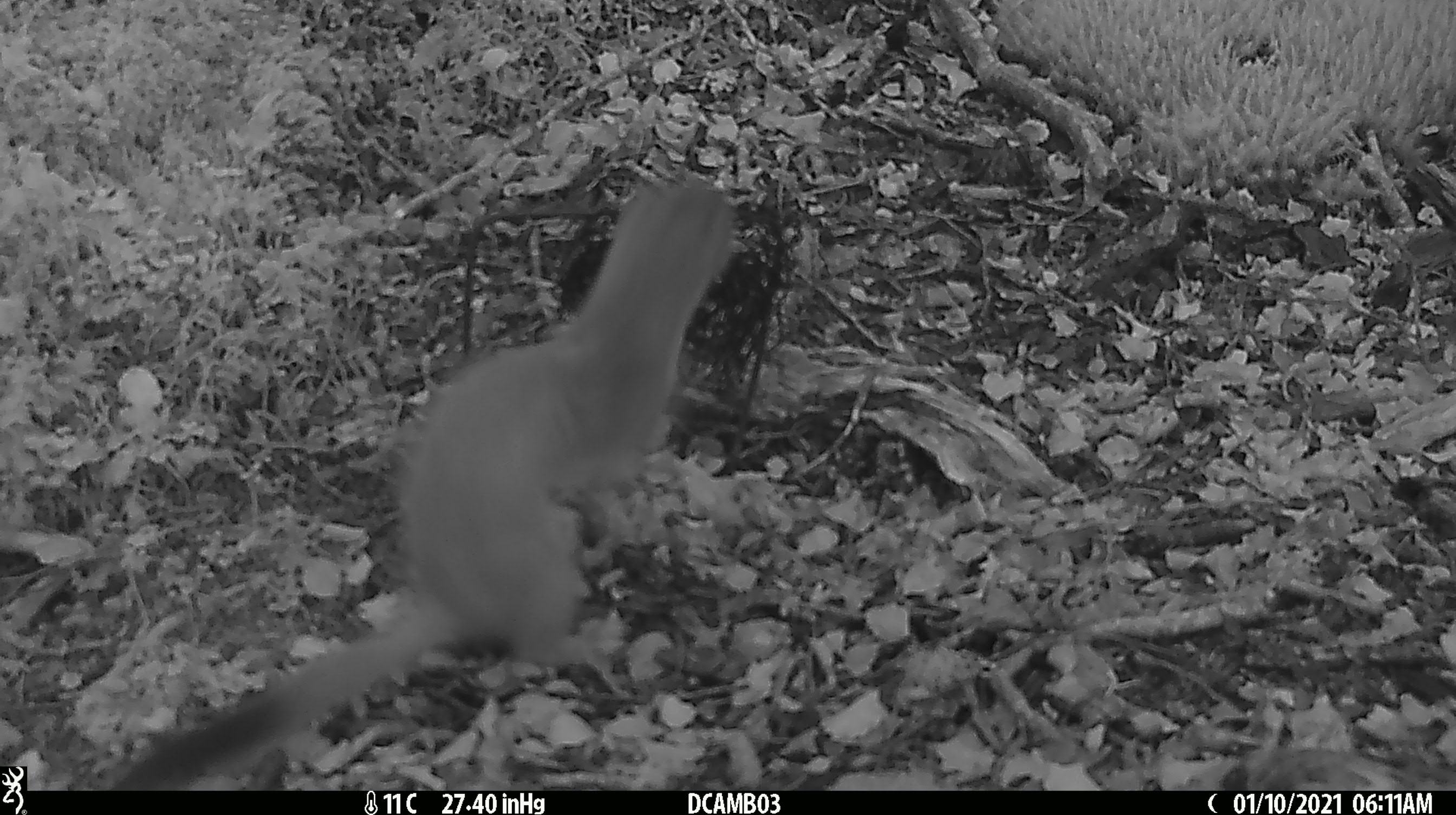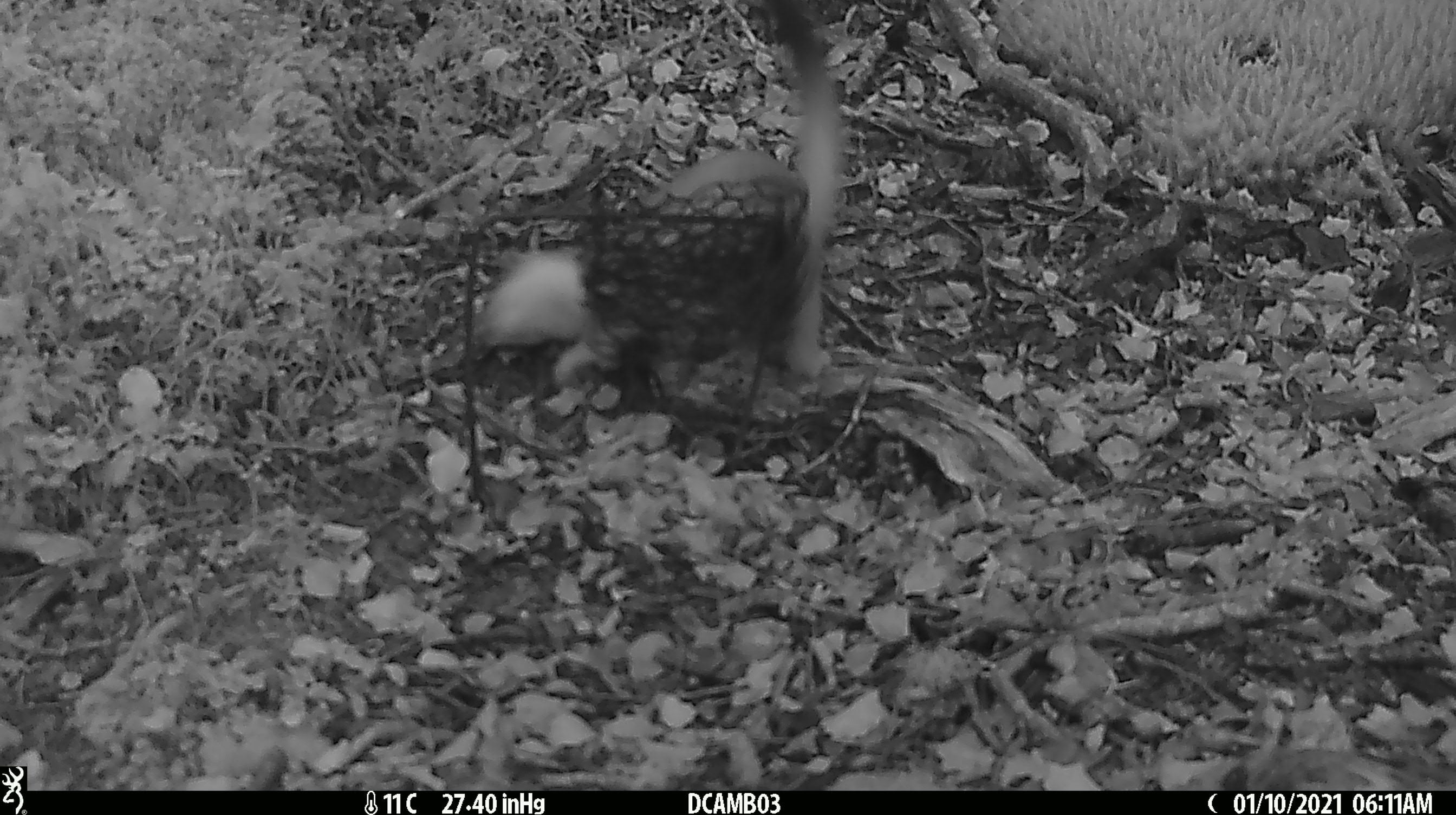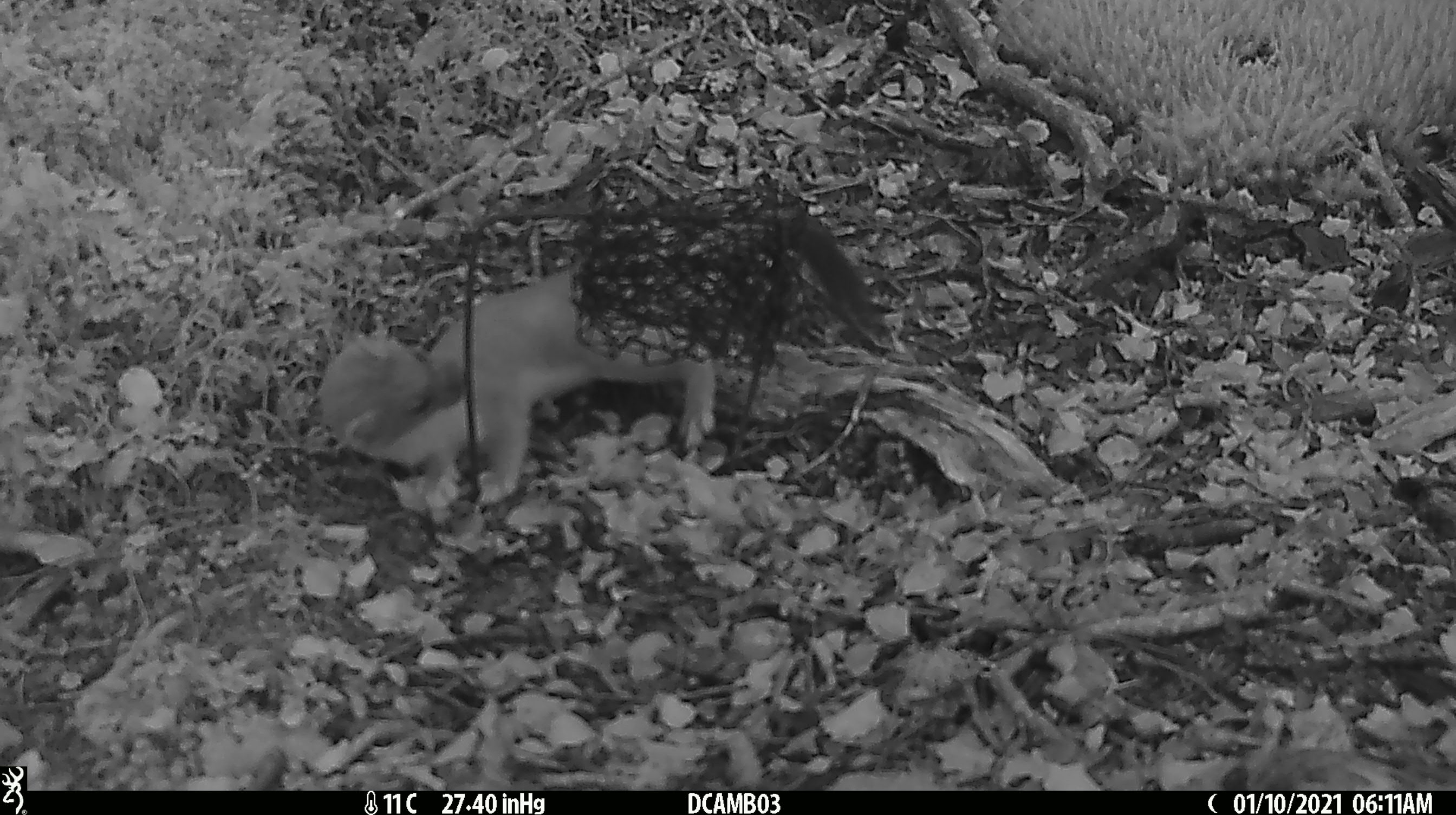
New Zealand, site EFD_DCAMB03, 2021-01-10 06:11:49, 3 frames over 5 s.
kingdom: Animalia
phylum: Chordata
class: Mammalia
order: Carnivora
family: Mustelidae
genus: Mustela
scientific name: Mustela erminea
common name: stoat